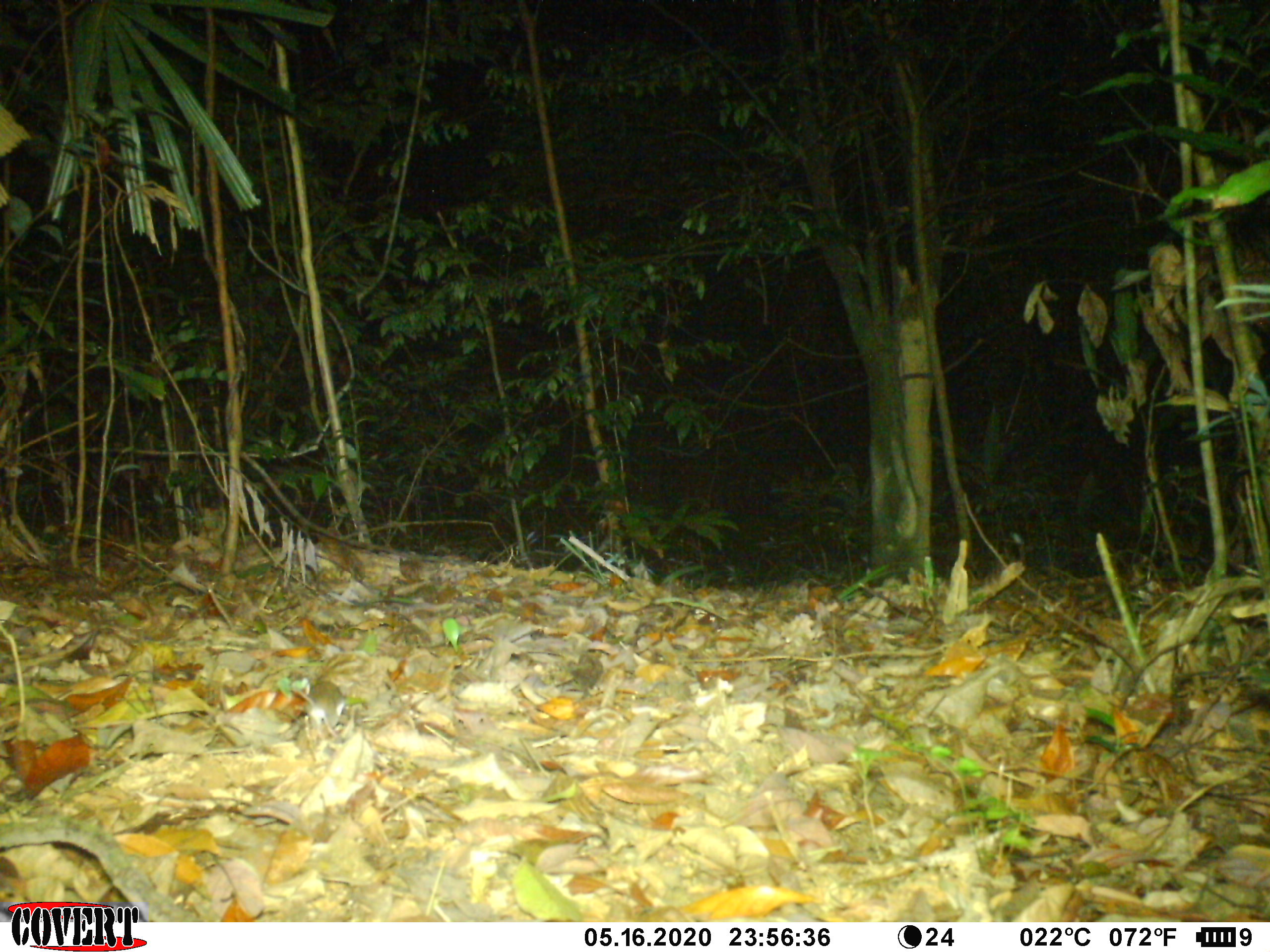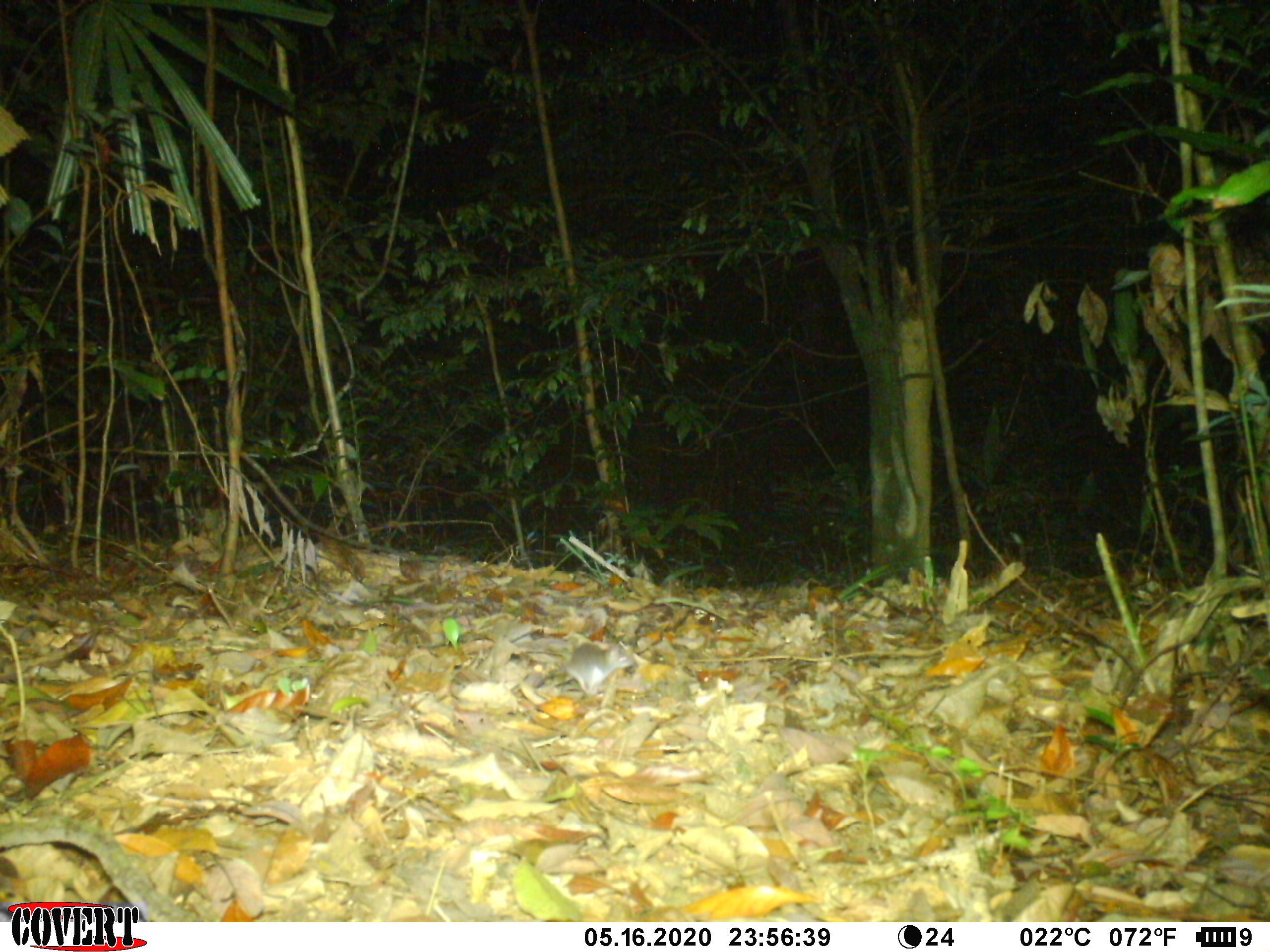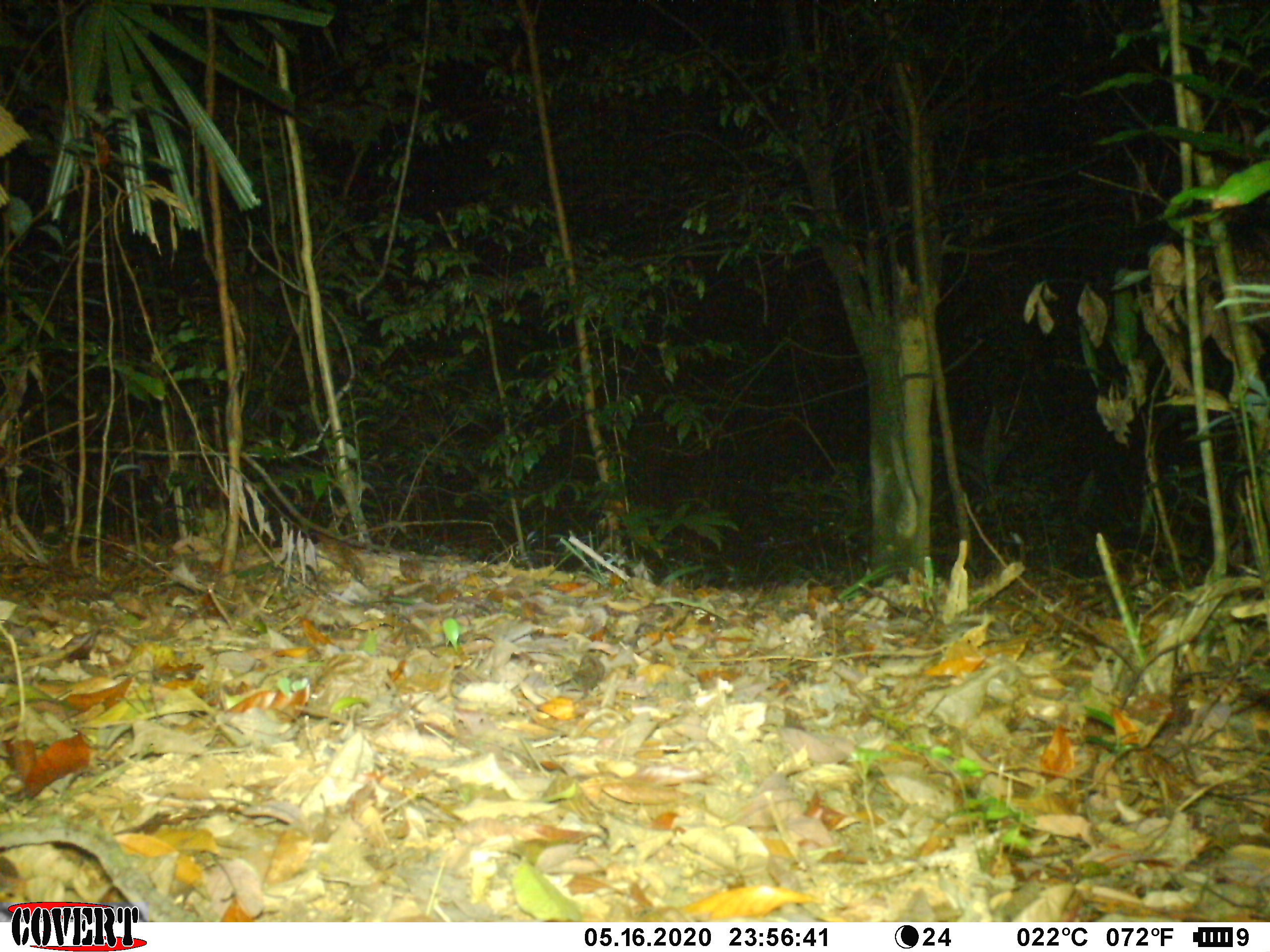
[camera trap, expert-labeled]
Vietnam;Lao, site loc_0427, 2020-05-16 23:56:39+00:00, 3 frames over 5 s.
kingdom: Animalia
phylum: Chordata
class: Mammalia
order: Rodentia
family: Muridae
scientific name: Muridae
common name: old-world mice and rats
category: unidentified murid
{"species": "unidentified murid (old-world mice and rats) (Muridae)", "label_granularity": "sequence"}